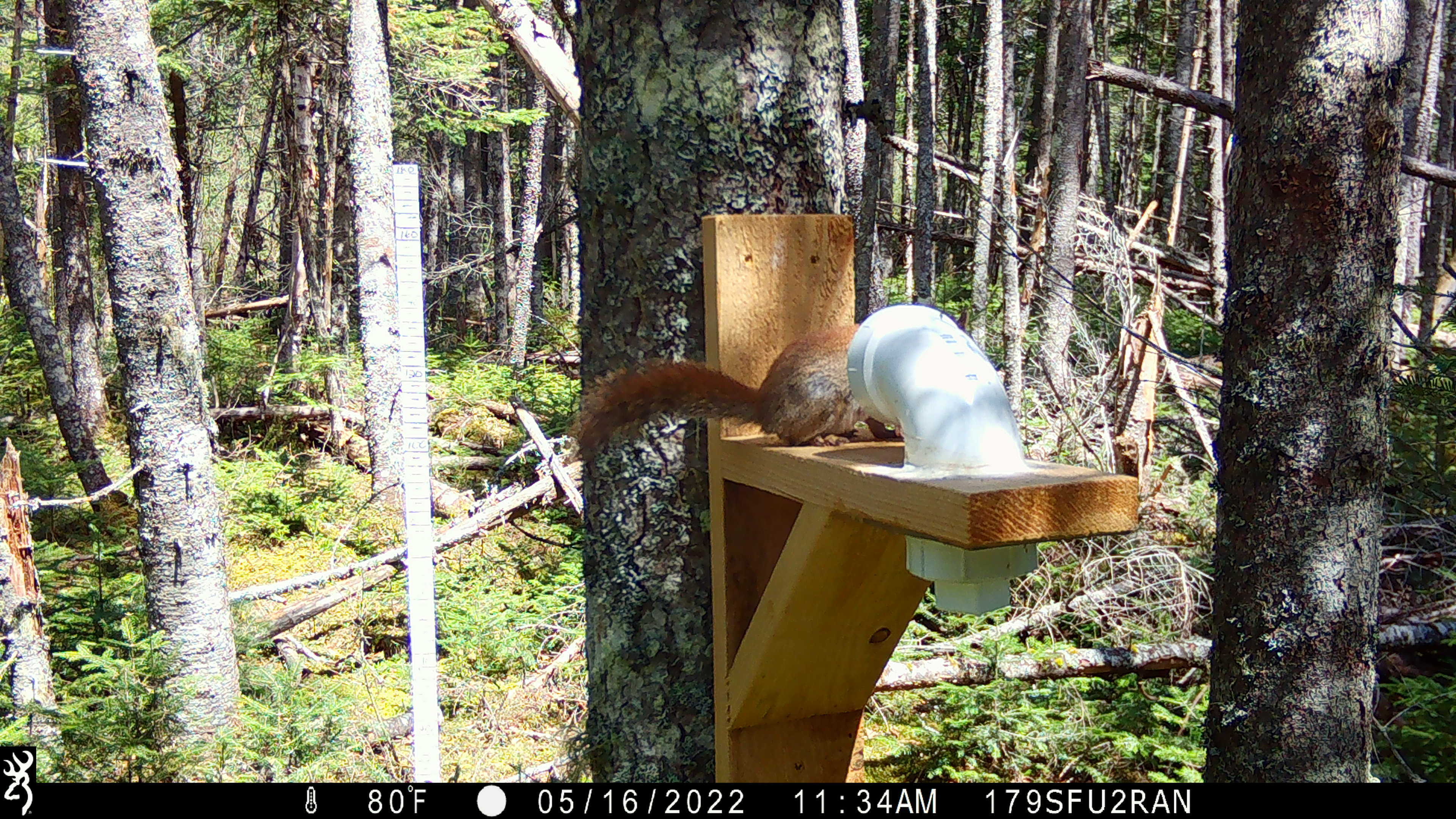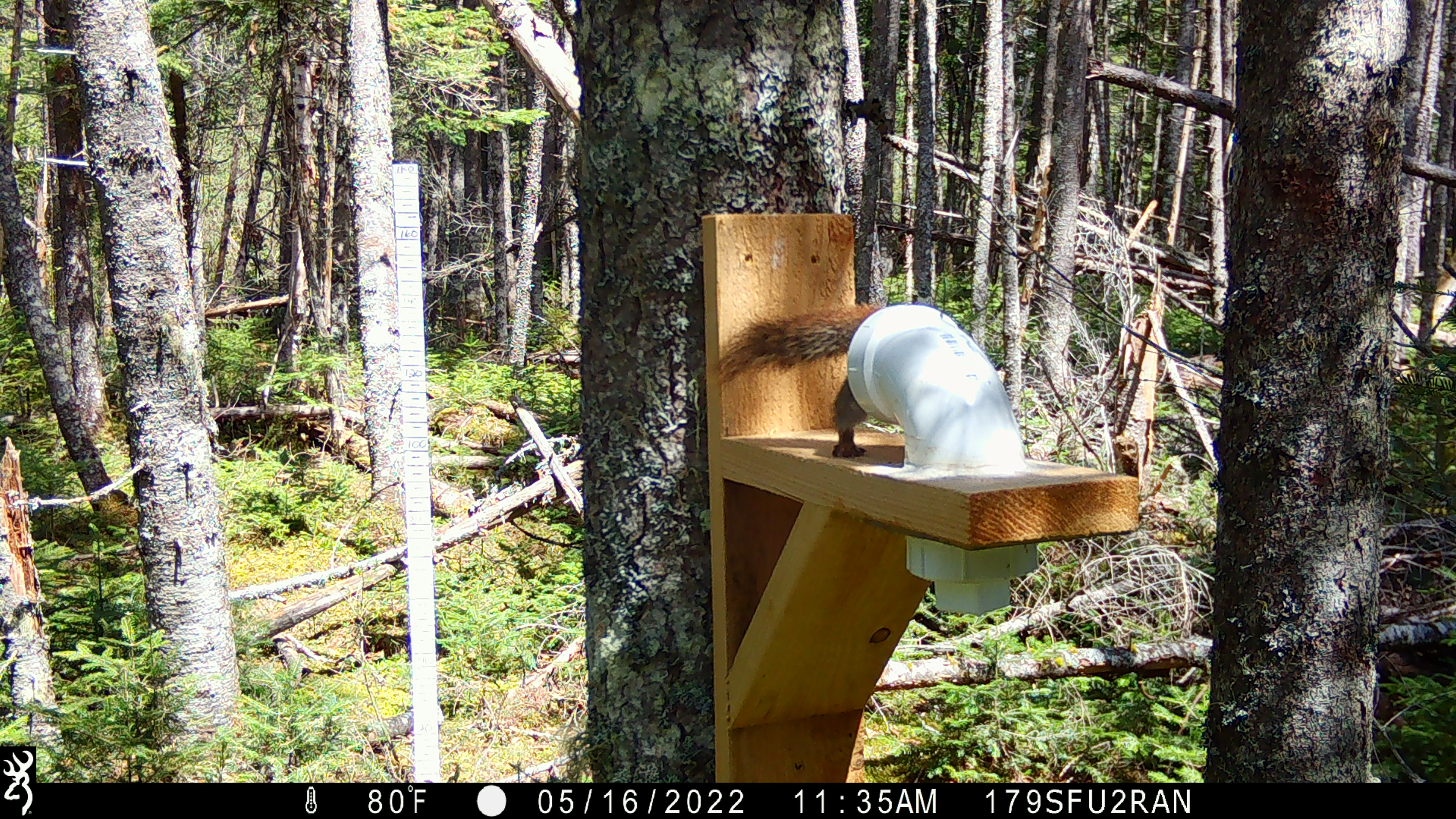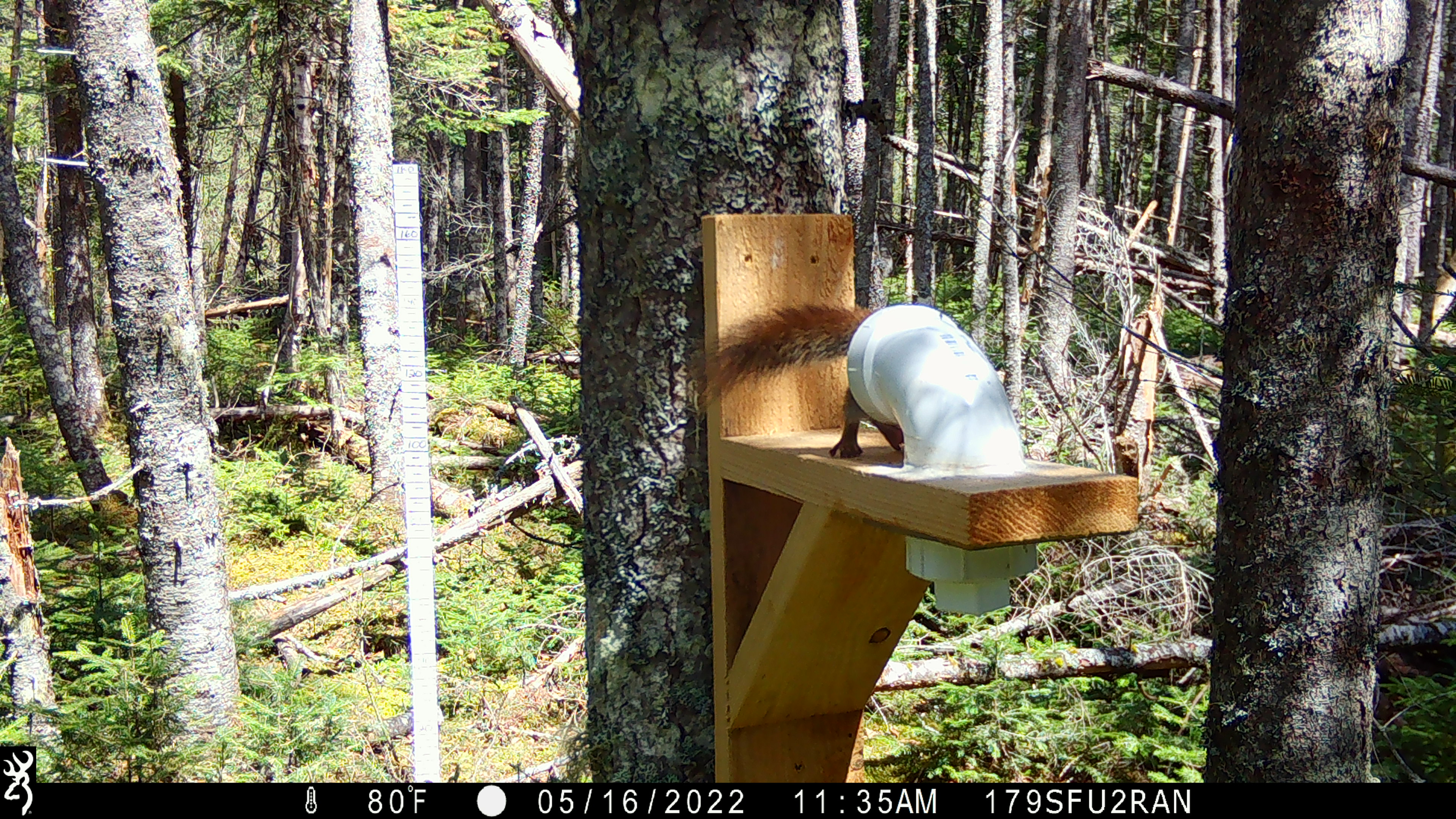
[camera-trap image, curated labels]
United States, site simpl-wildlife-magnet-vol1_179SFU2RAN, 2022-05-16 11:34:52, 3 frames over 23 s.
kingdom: Animalia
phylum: Chordata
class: Mammalia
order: Rodentia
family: Sciuridae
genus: Tamiasciurus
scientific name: Tamiasciurus hudsonicus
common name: red squirrel